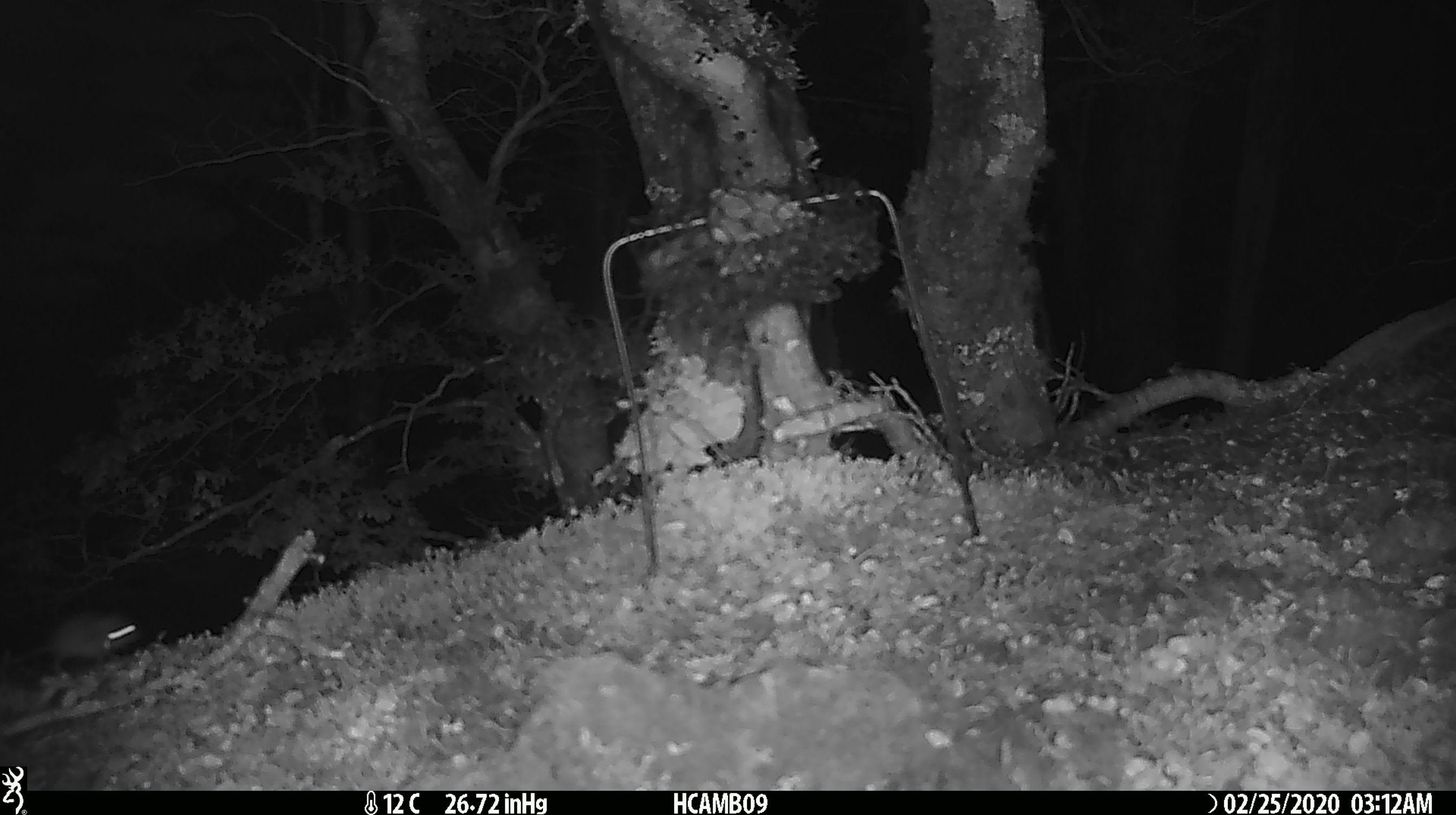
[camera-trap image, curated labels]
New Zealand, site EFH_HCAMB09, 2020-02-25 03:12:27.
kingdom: Animalia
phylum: Chordata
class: Mammalia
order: Rodentia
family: Muridae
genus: Mus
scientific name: Mus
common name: mouse